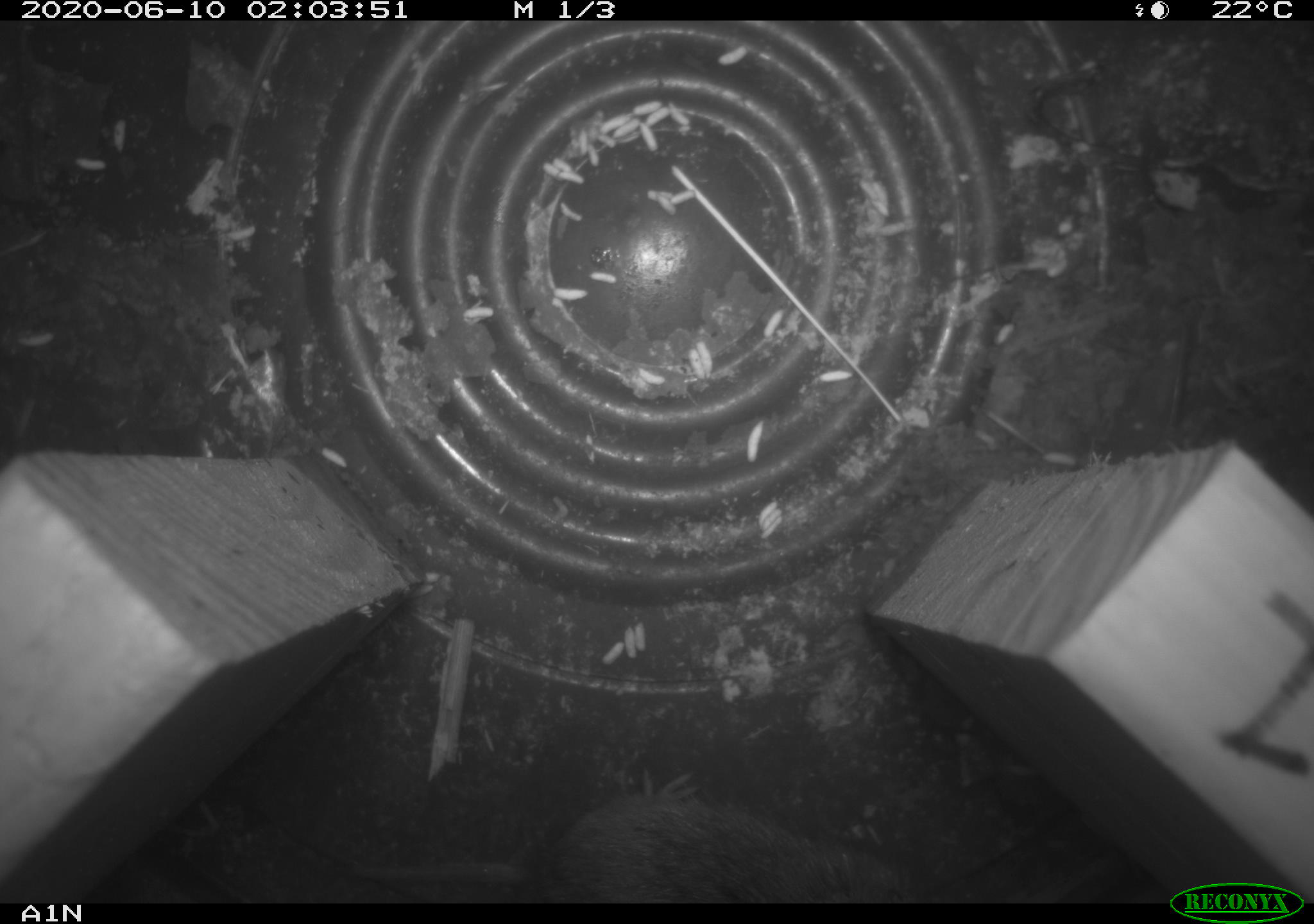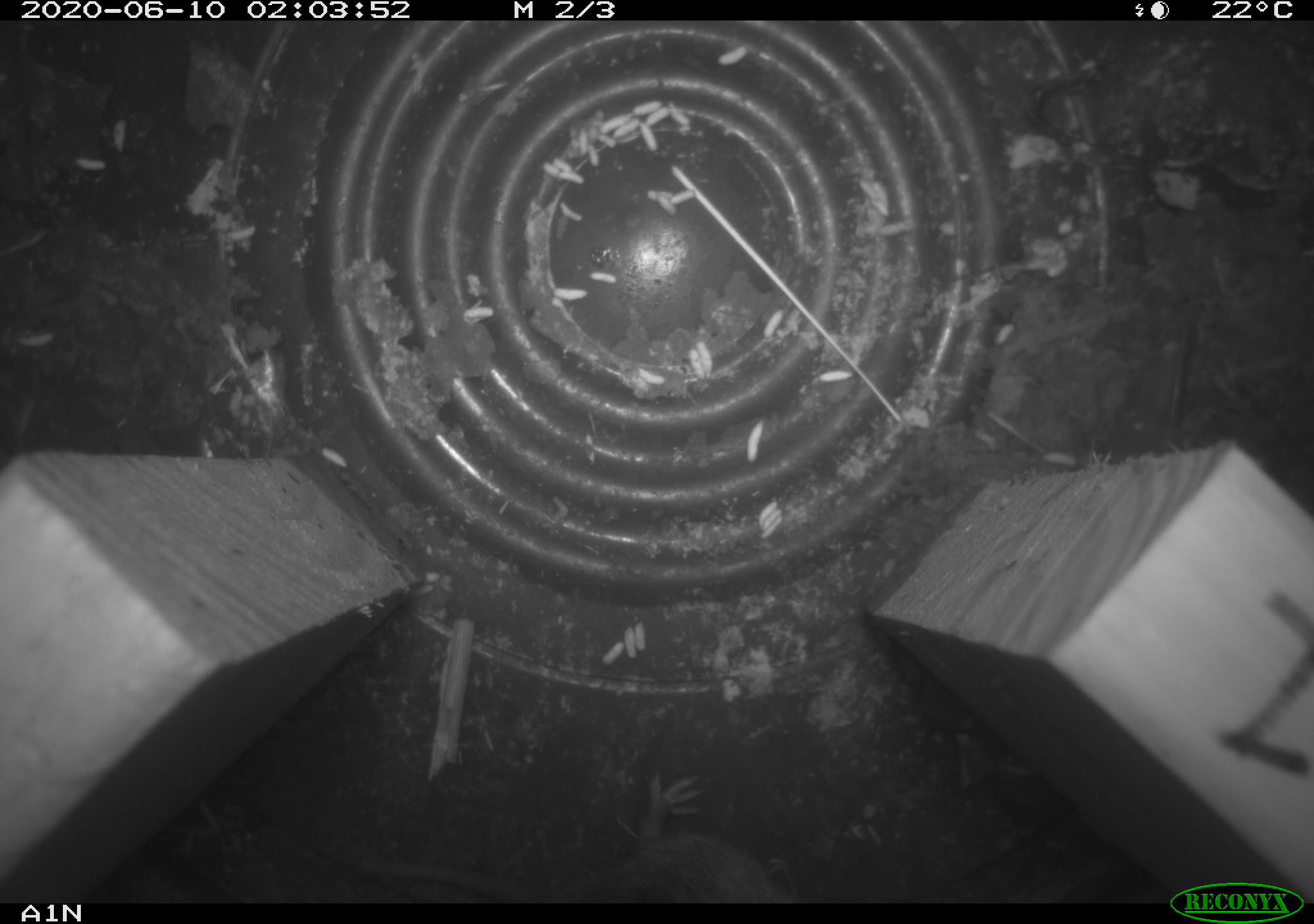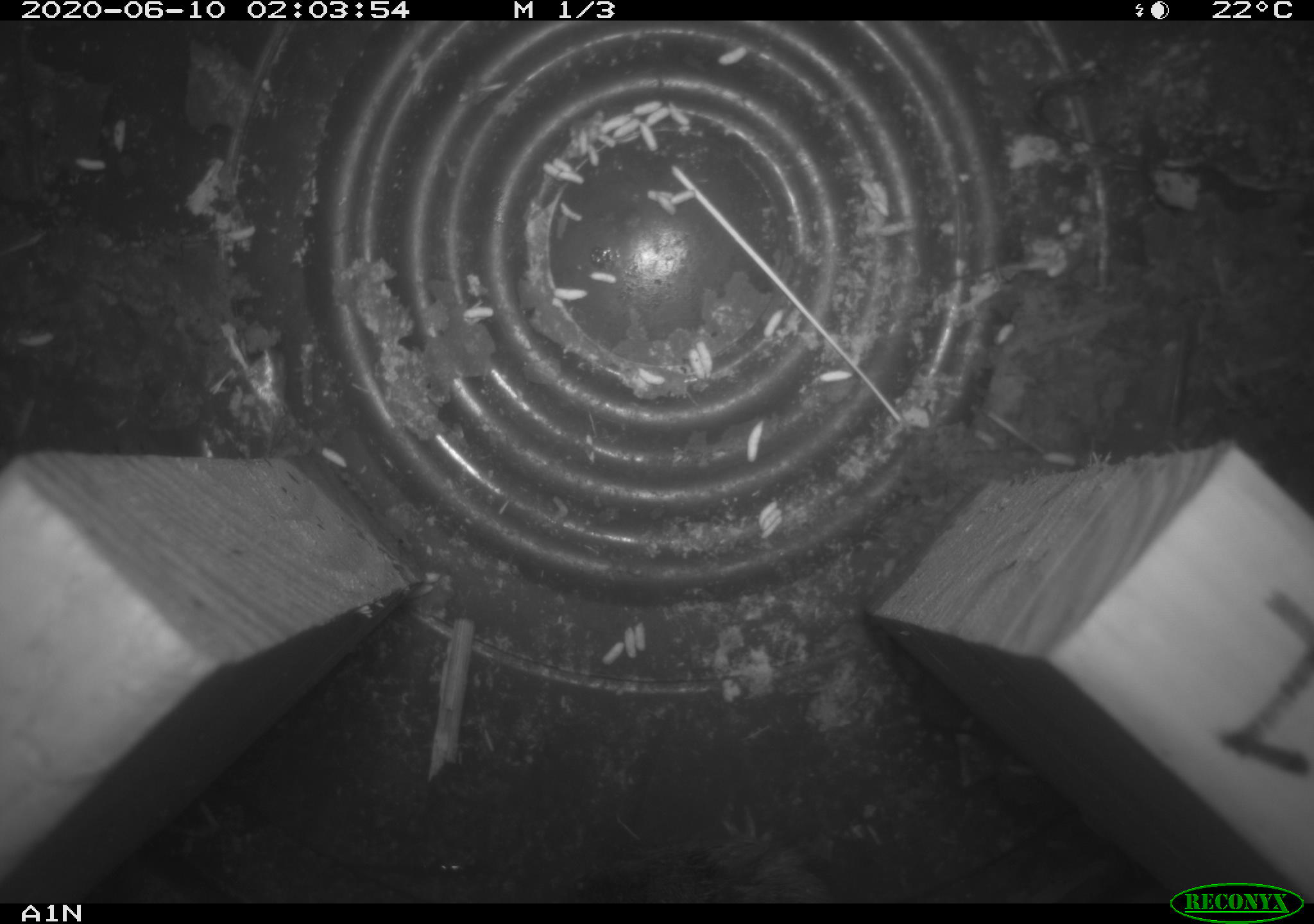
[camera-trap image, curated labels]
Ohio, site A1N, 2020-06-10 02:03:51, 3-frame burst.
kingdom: Animalia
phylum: Chordata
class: Mammalia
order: Rodentia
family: Cricetidae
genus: Microtus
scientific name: Microtus pennsylvanicus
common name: meadow vole